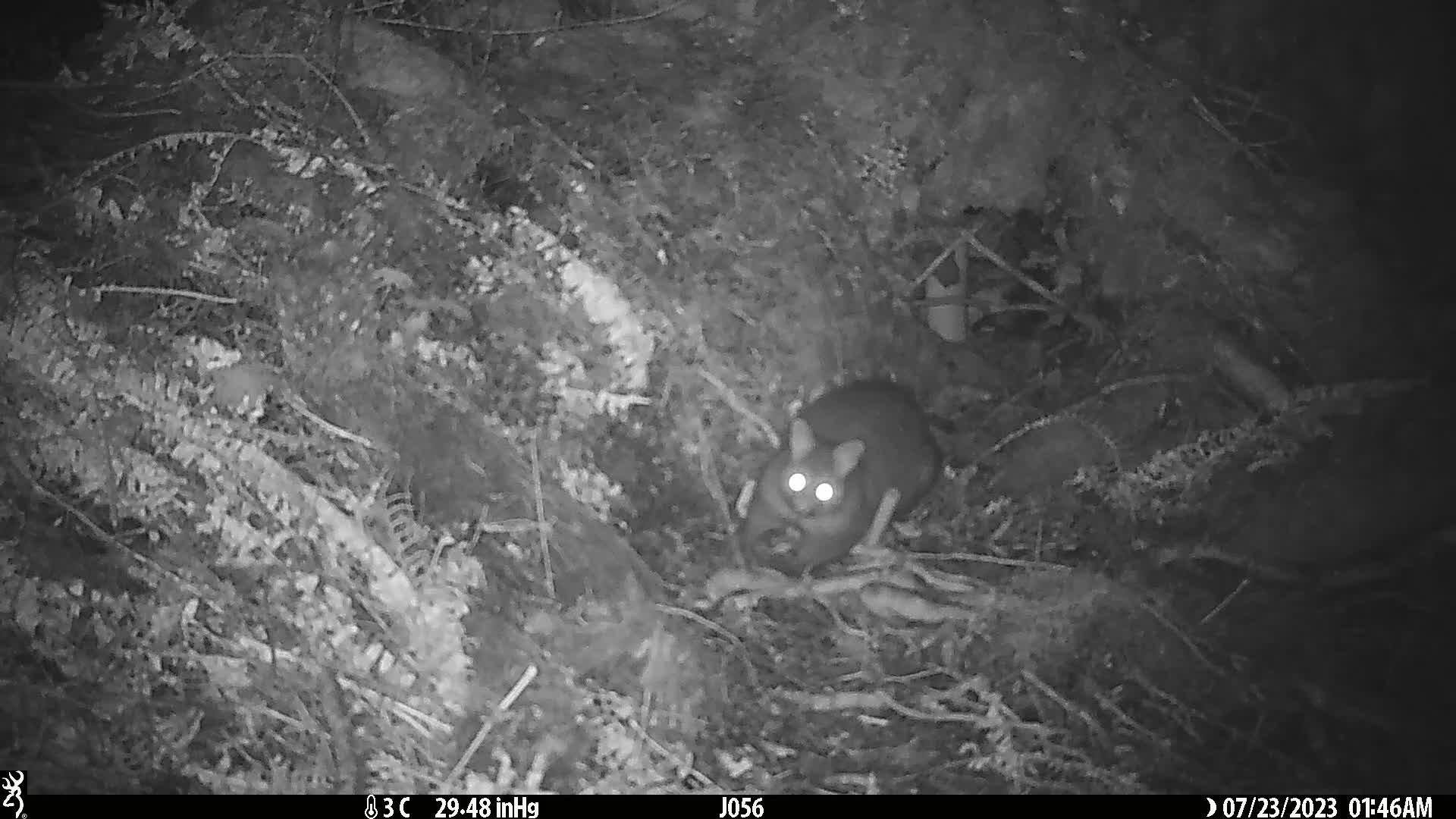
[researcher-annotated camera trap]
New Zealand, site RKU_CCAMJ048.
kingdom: Animalia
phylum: Chordata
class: Mammalia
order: Diprotodontia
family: Phalangeridae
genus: Trichosurus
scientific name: Trichosurus vulpecula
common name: common brushtail possum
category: possum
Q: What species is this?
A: Possum (common brushtail possum) (Trichosurus vulpecula).